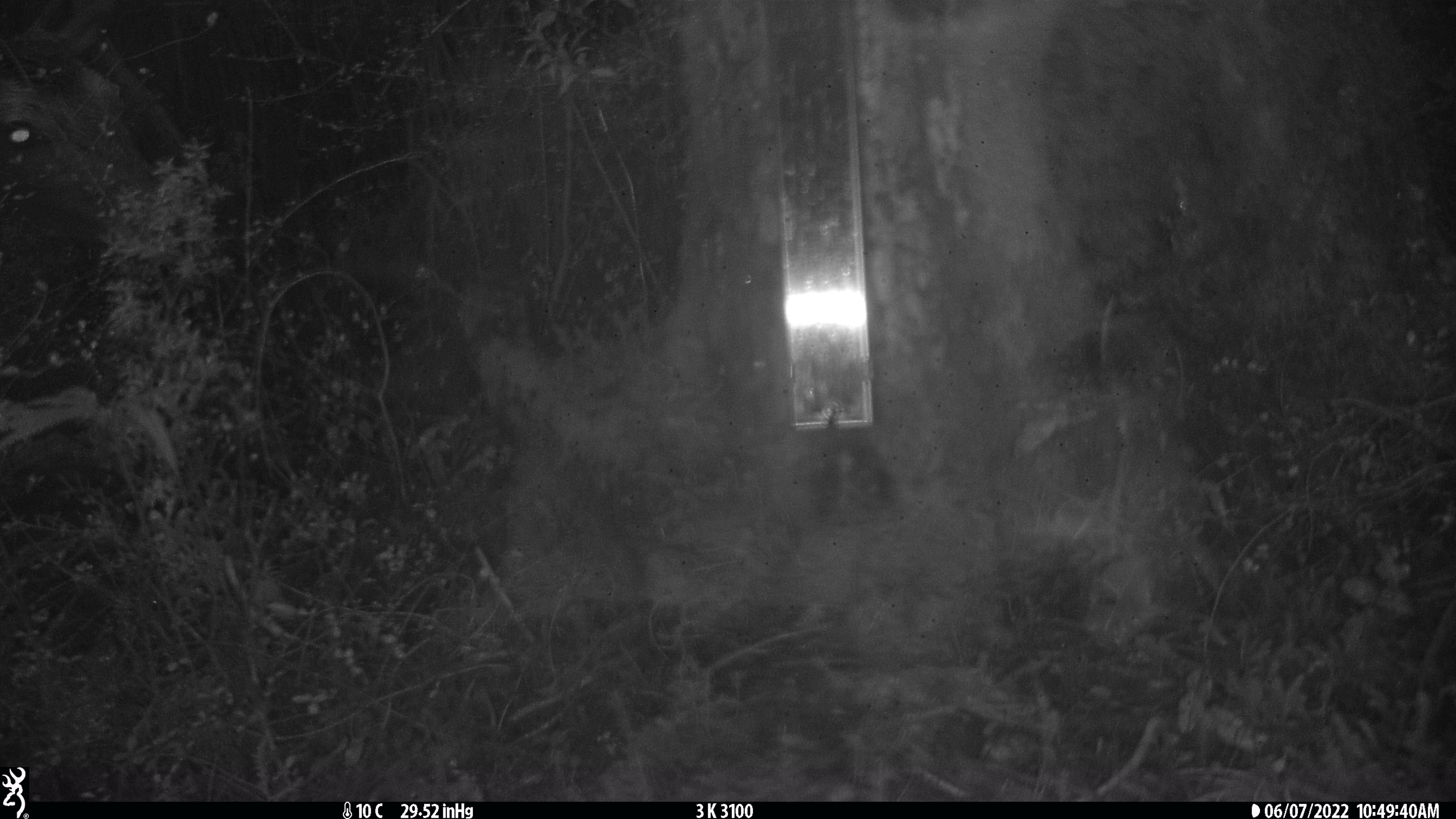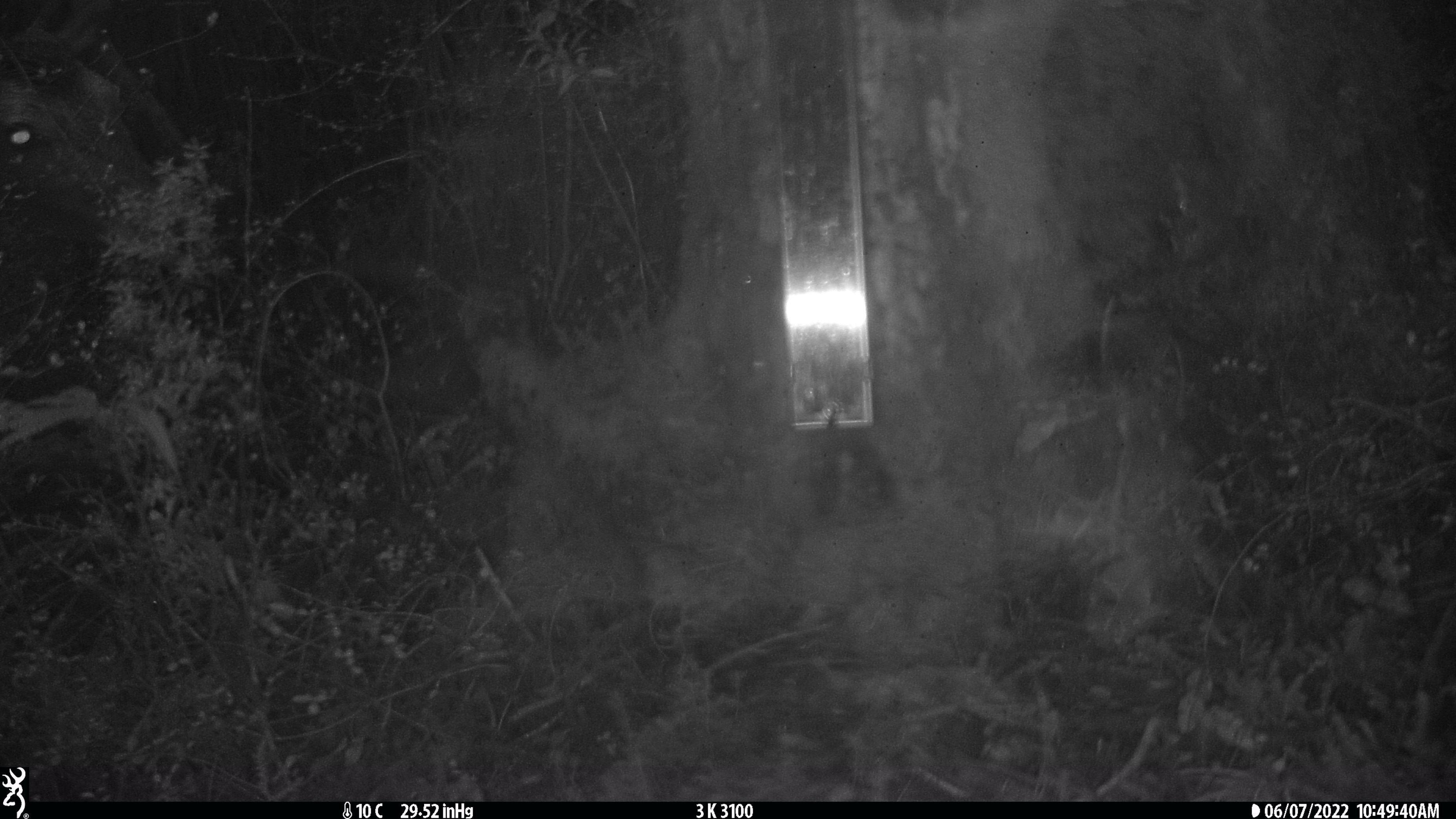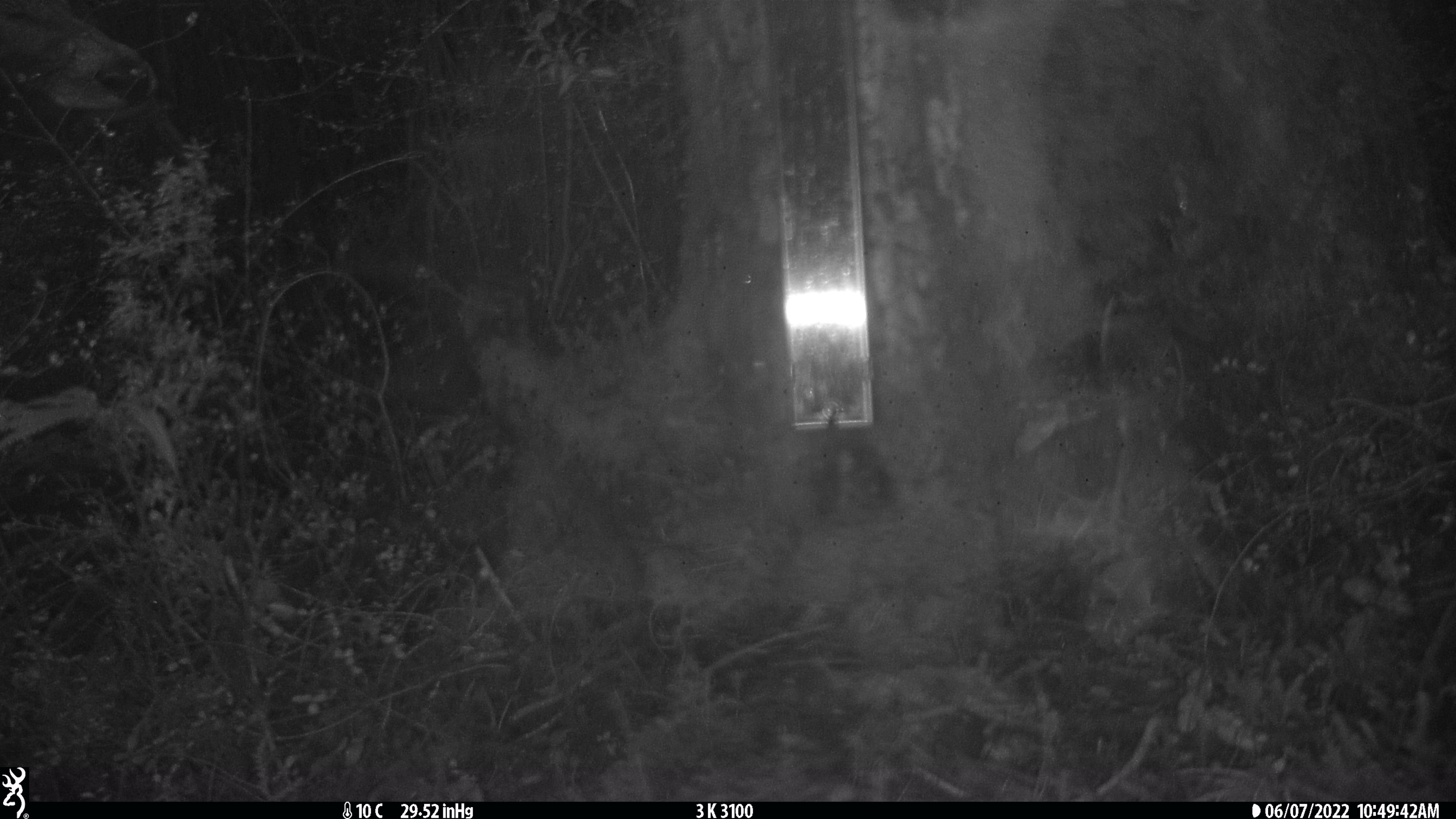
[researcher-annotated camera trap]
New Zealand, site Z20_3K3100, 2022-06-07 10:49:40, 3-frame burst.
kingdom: Animalia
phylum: Chordata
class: Mammalia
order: Artiodactyla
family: Cervidae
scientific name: Cervidae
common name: deer